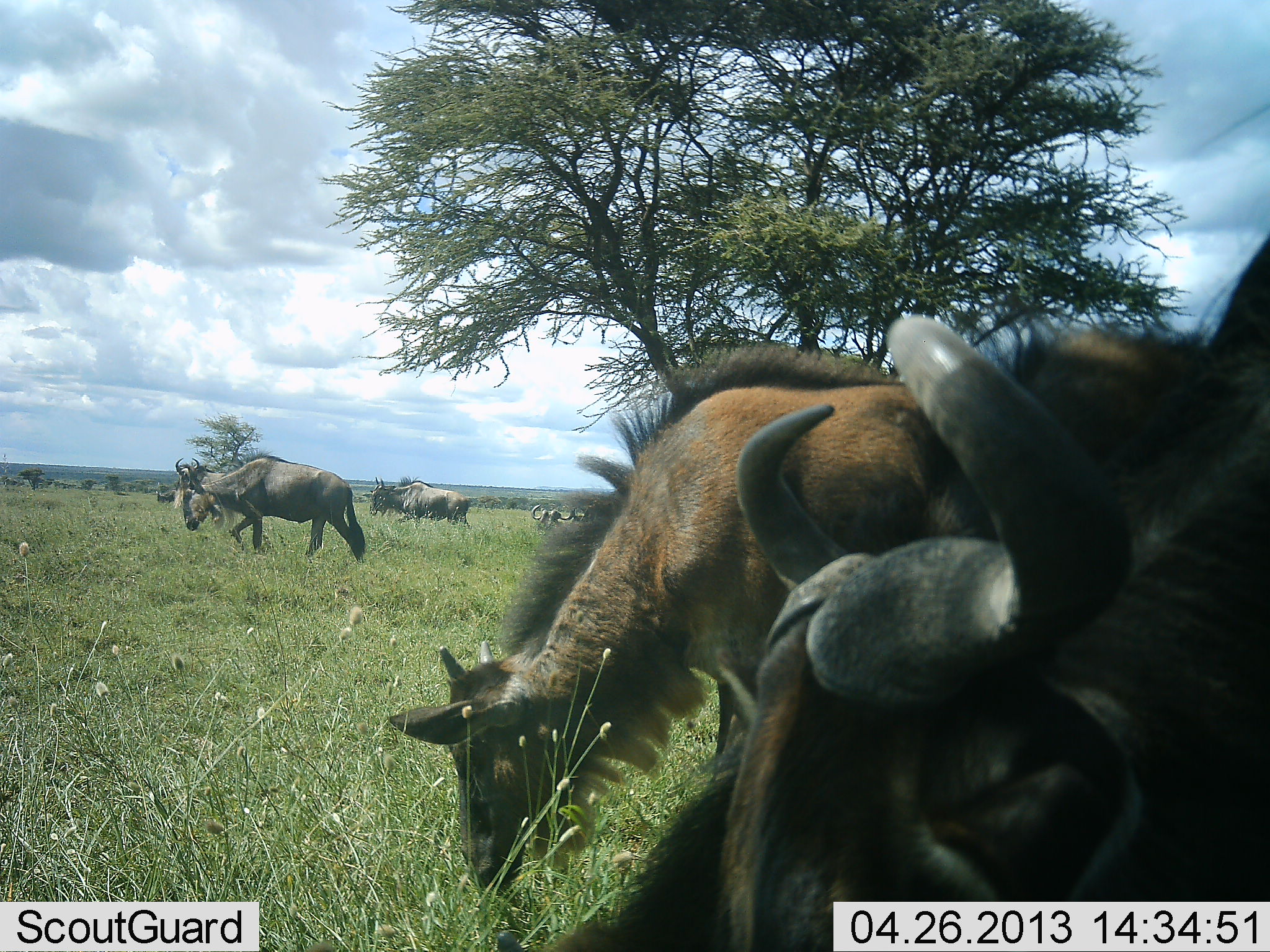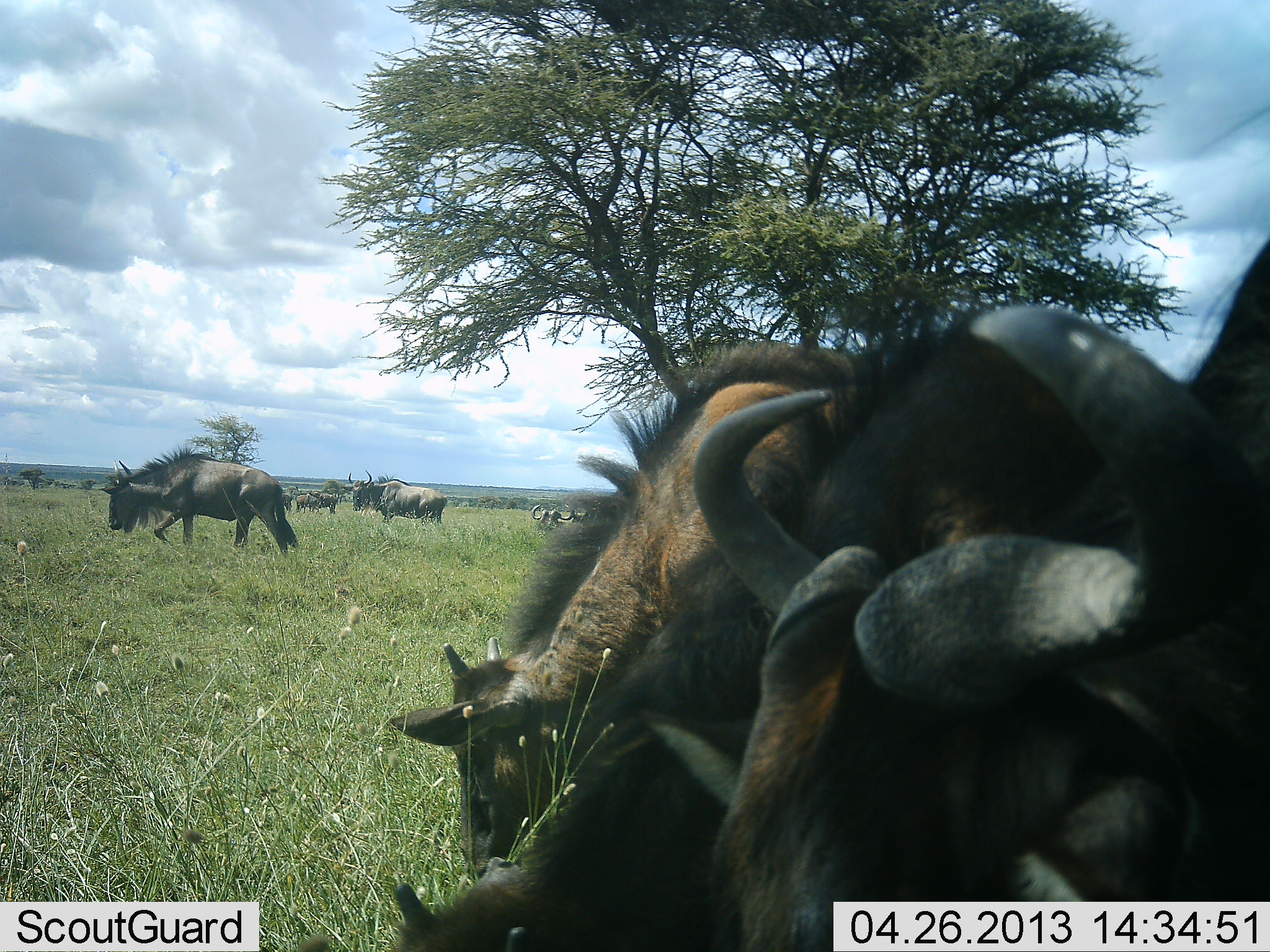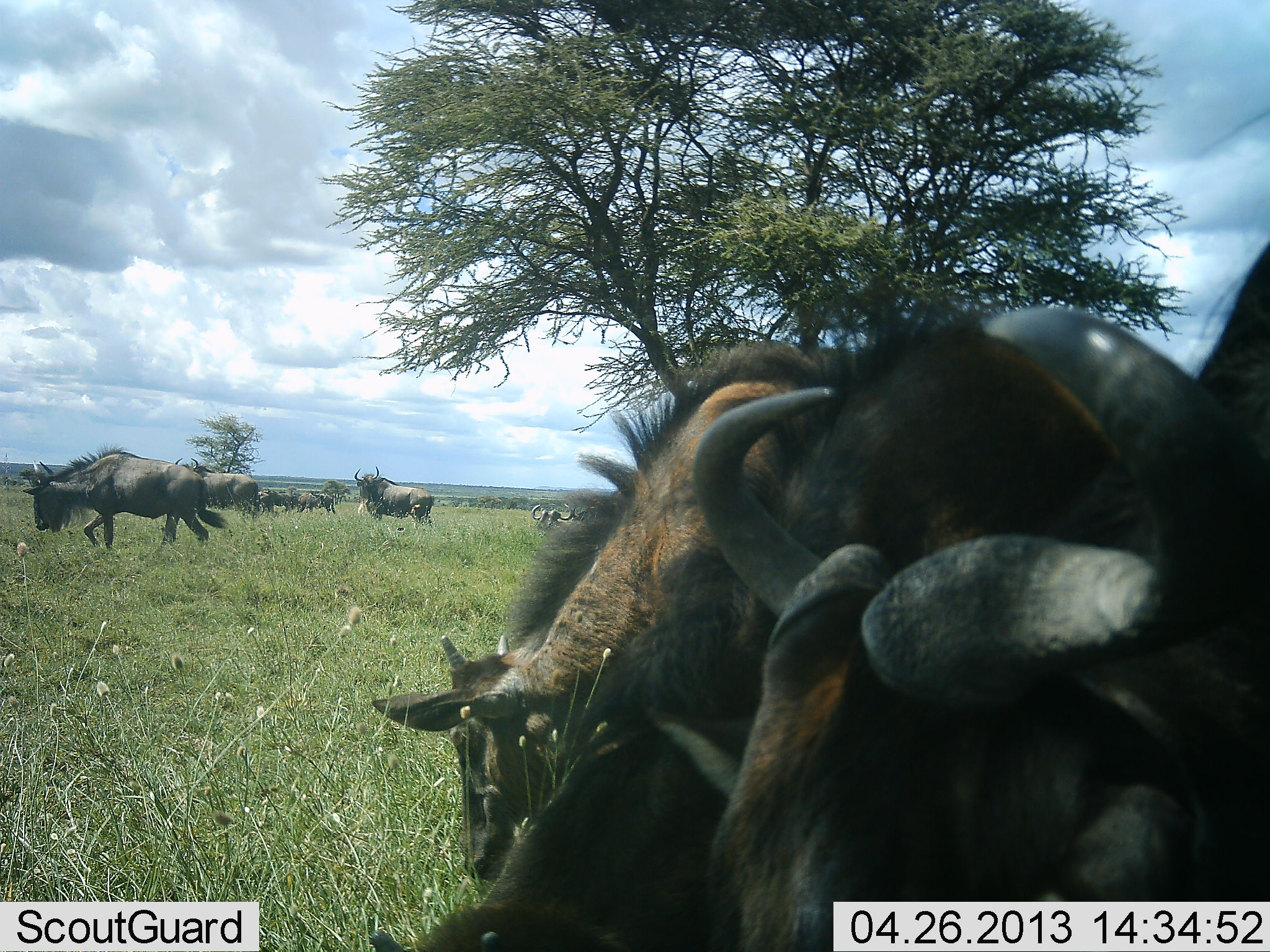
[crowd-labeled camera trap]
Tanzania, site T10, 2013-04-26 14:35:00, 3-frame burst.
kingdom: Animalia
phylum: Chordata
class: Mammalia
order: Artiodactyla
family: Bovidae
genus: Connochaetes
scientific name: Connochaetes taurinus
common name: blue wildebeest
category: wildebeest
Wildebeest (blue wildebeest) (Connochaetes taurinus), count 8. Behavior (volunteer vote fractions): standing 50%, resting 0%, moving 70%, interacting 10%. Young present (vote fraction): 20%. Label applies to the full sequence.